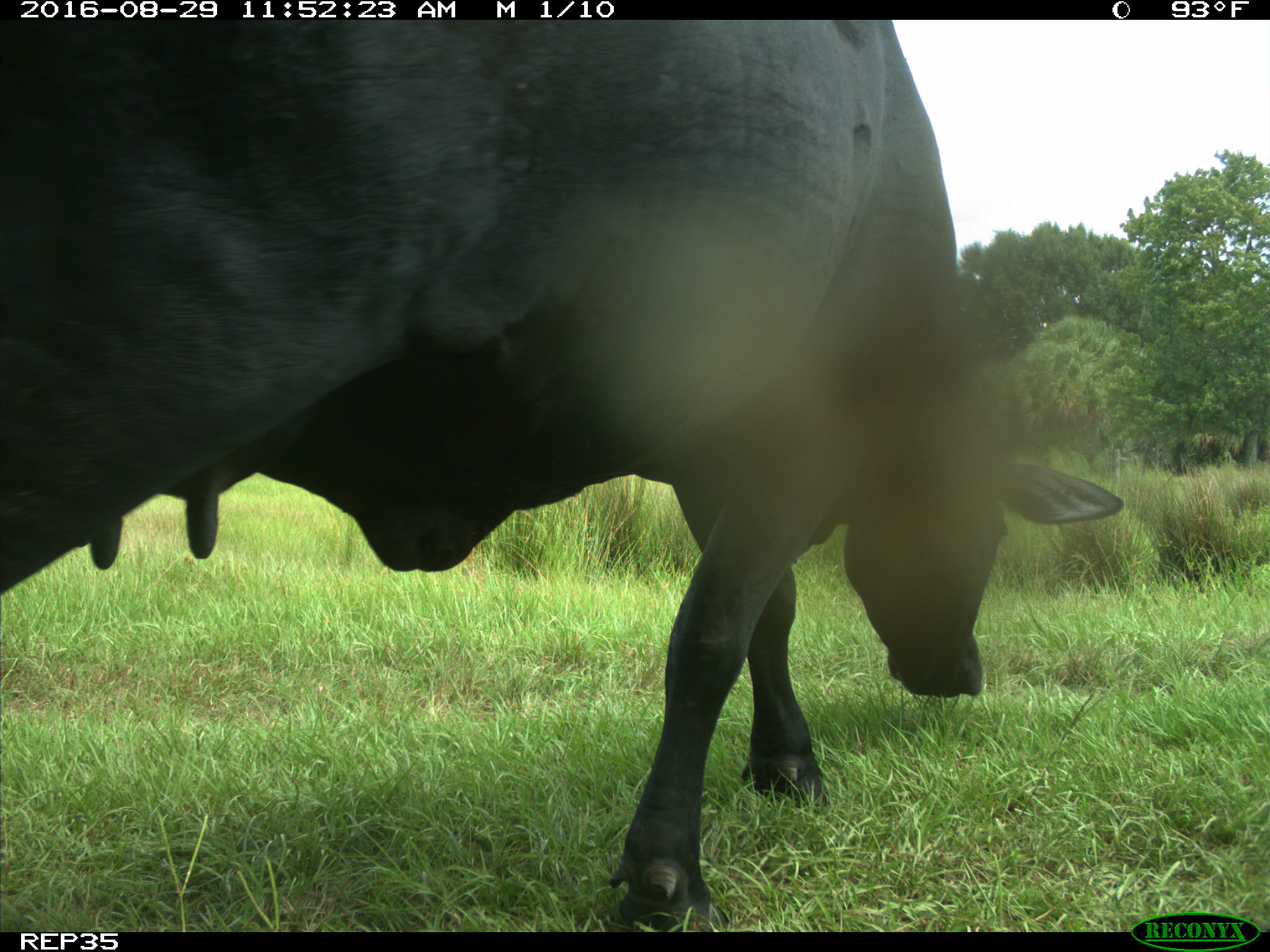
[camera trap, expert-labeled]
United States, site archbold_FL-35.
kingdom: Animalia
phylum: Chordata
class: Mammalia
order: Artiodactyla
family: Bovidae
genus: Bos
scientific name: Bos taurus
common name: domestic cow